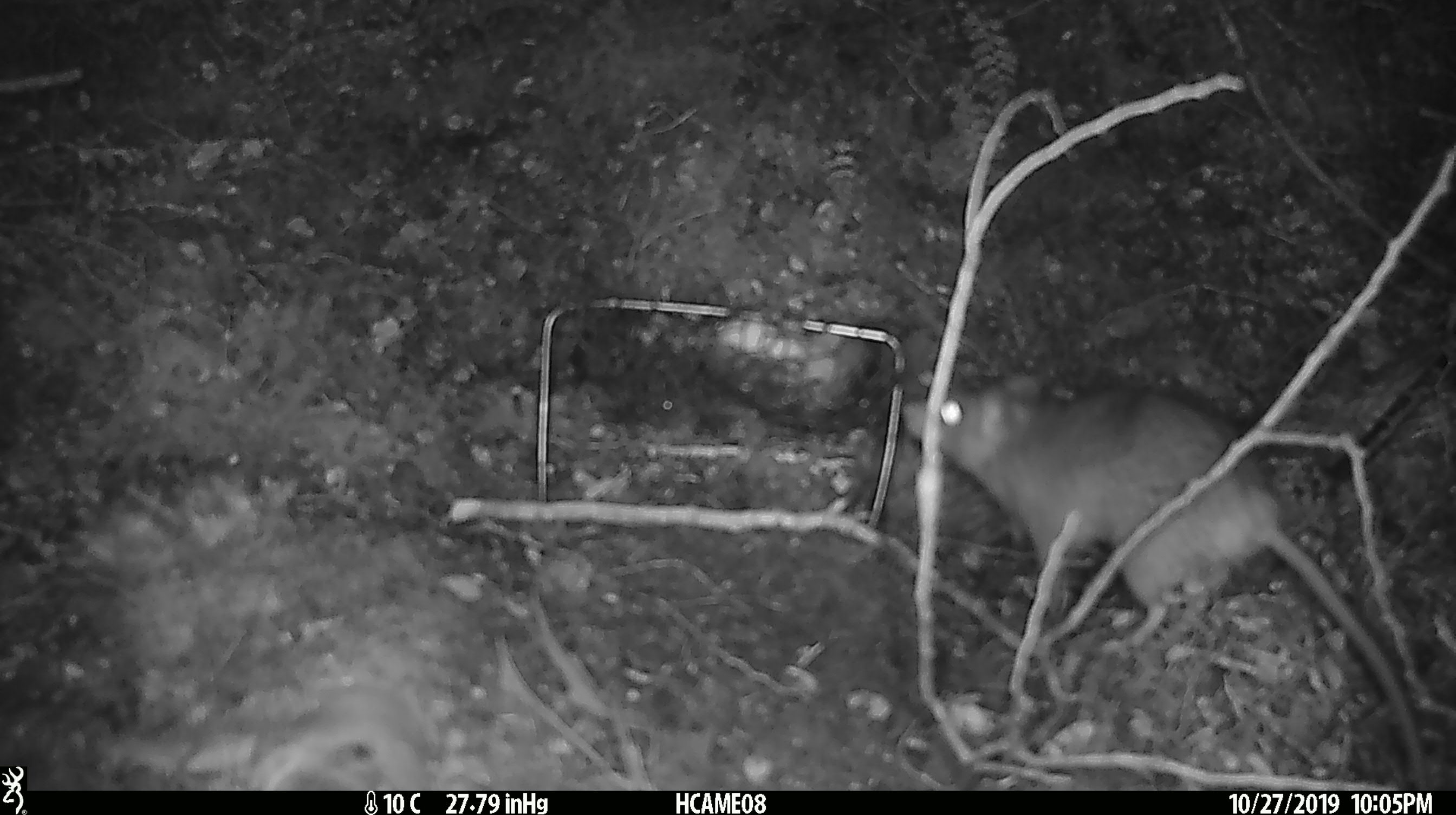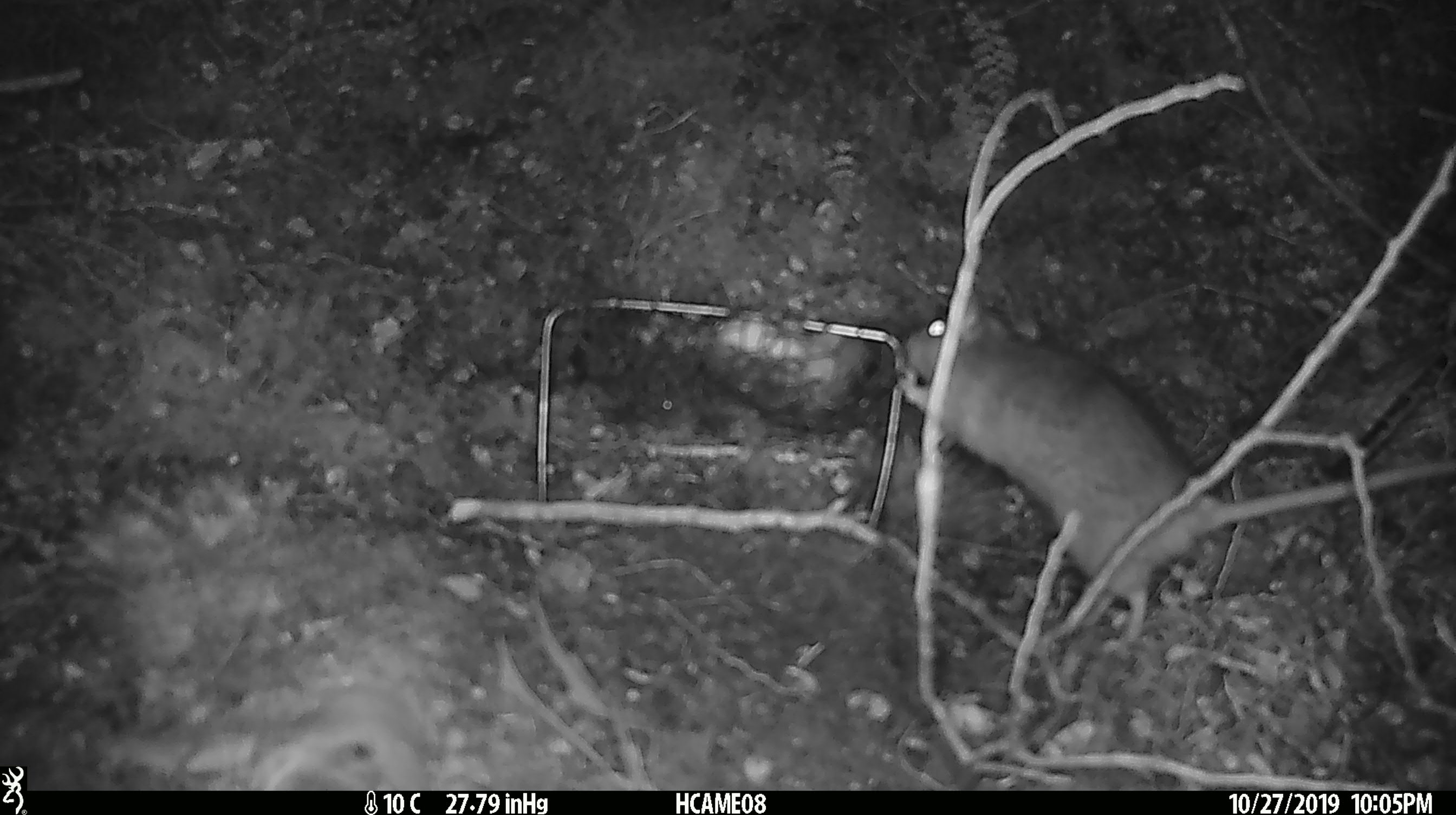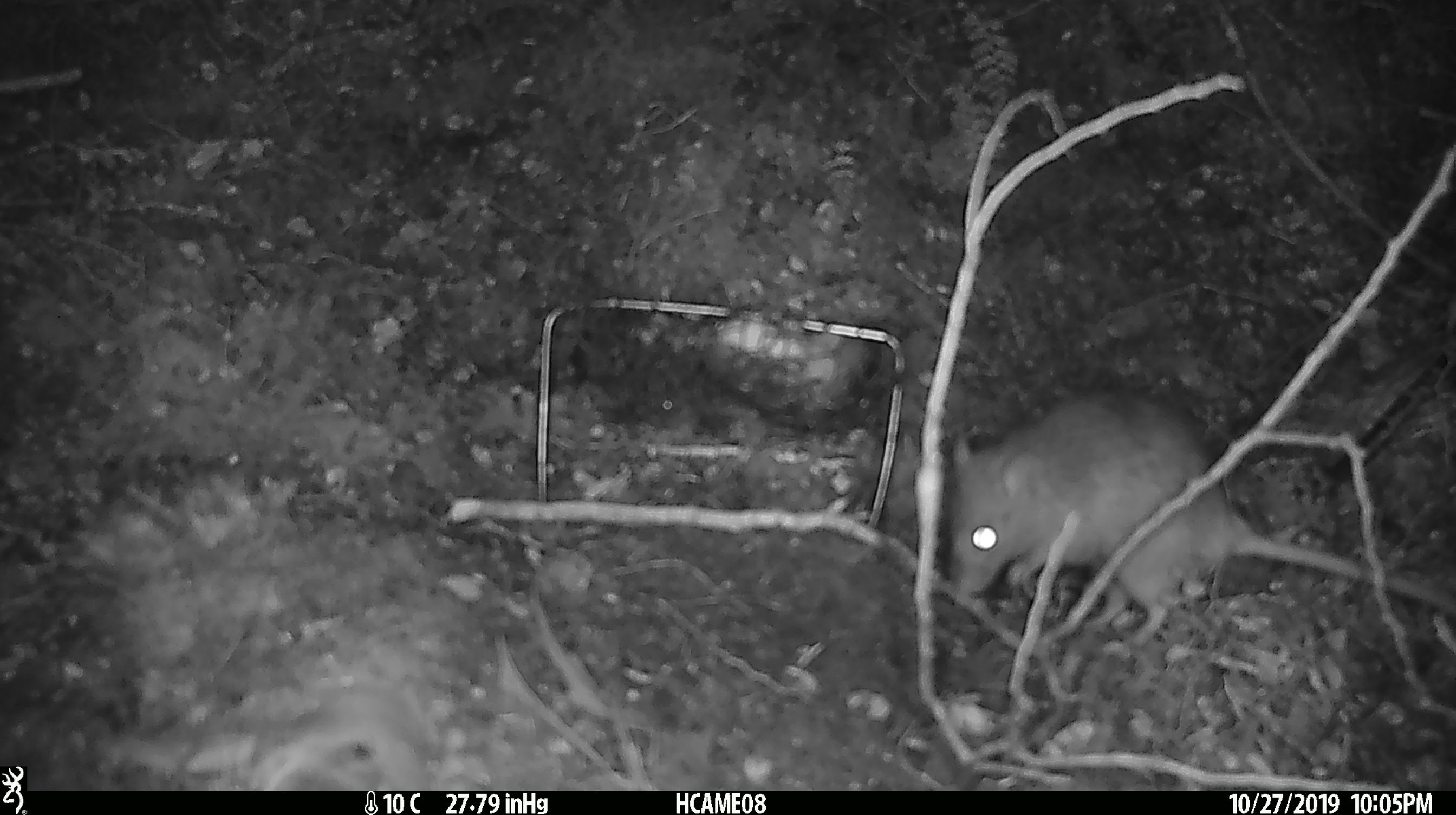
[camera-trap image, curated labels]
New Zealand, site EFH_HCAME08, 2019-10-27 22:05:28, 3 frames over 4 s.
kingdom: Animalia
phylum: Chordata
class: Mammalia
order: Rodentia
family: Muridae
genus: Rattus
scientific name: Rattus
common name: rat